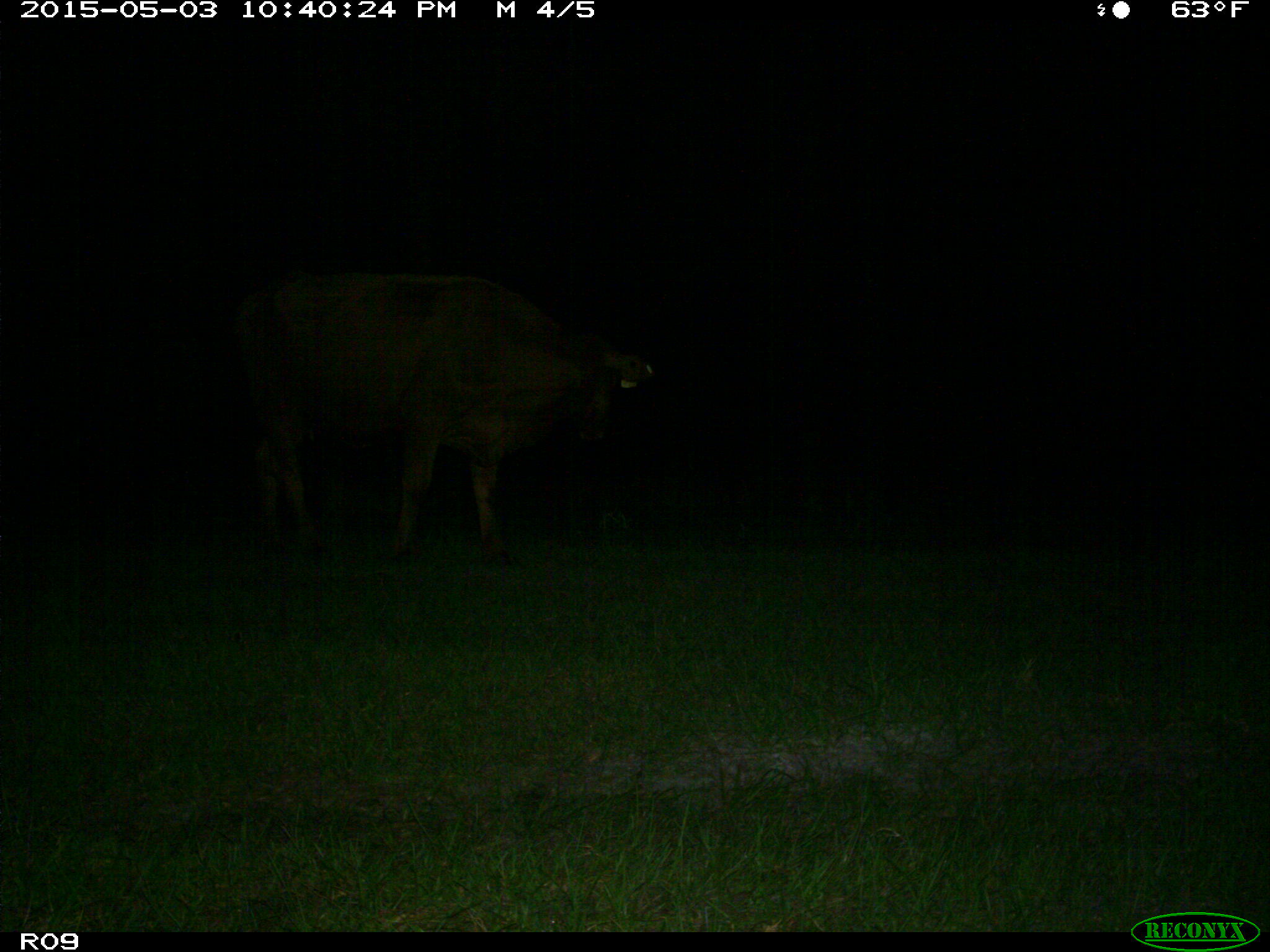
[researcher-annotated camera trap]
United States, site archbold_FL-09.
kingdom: Animalia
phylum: Chordata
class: Mammalia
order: Artiodactyla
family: Bovidae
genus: Bos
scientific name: Bos taurus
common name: domestic cow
Bos taurus (domestic cow).